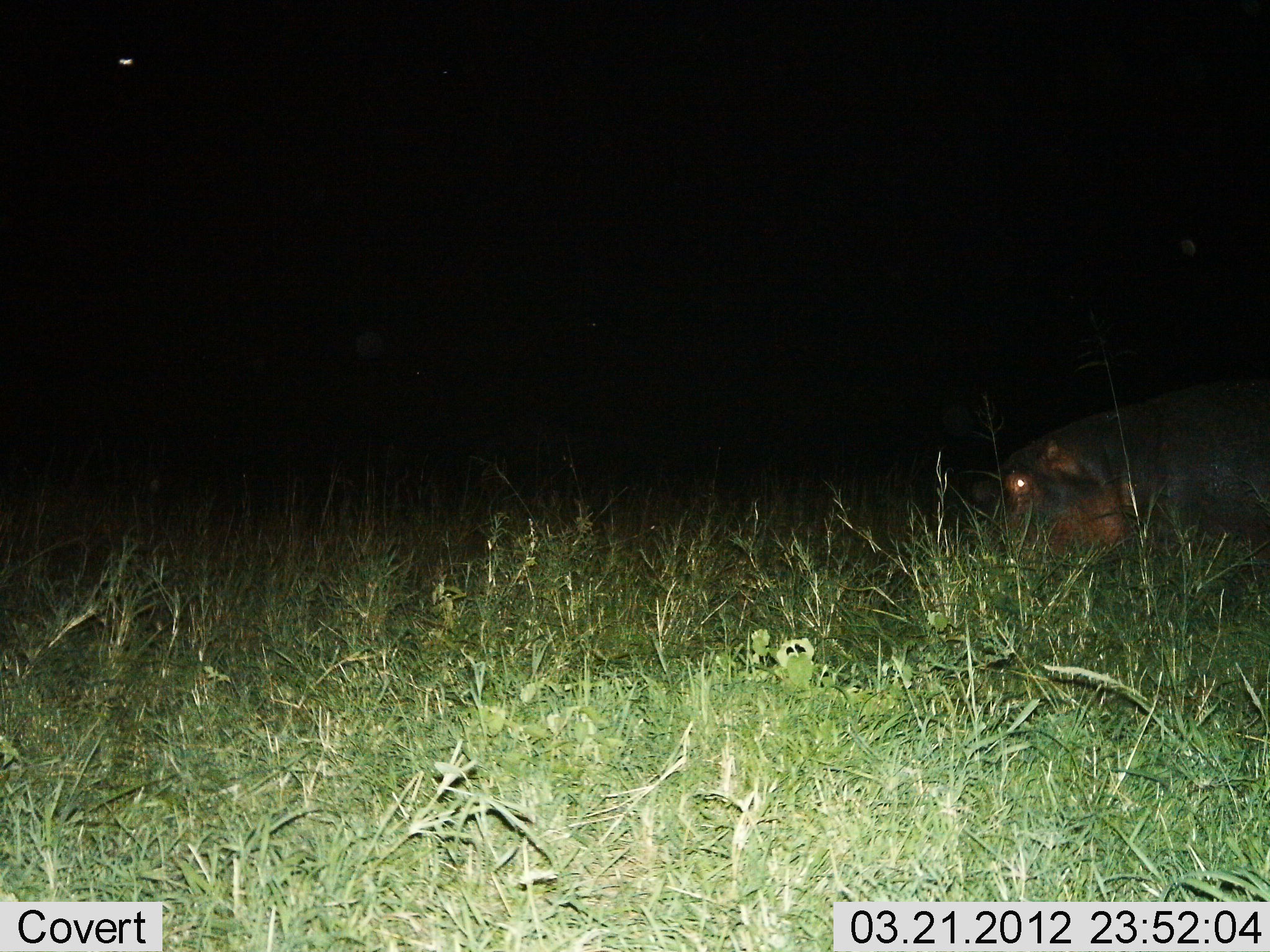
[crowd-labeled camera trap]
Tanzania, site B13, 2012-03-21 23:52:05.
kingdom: Animalia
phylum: Chordata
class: Mammalia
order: Artiodactyla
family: Hippopotamidae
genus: Hippopotamus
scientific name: Hippopotamus amphibius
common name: hippopotamus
Hippopotamus (Hippopotamus amphibius), count 1. Behavior (volunteer vote fractions): standing 58%, resting 8%, moving 25%, interacting 0%. Young present (vote fraction): 0%. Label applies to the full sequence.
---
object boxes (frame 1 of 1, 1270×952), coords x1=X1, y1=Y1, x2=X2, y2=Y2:
animal: x1=973, y1=378, x2=1270, y2=611